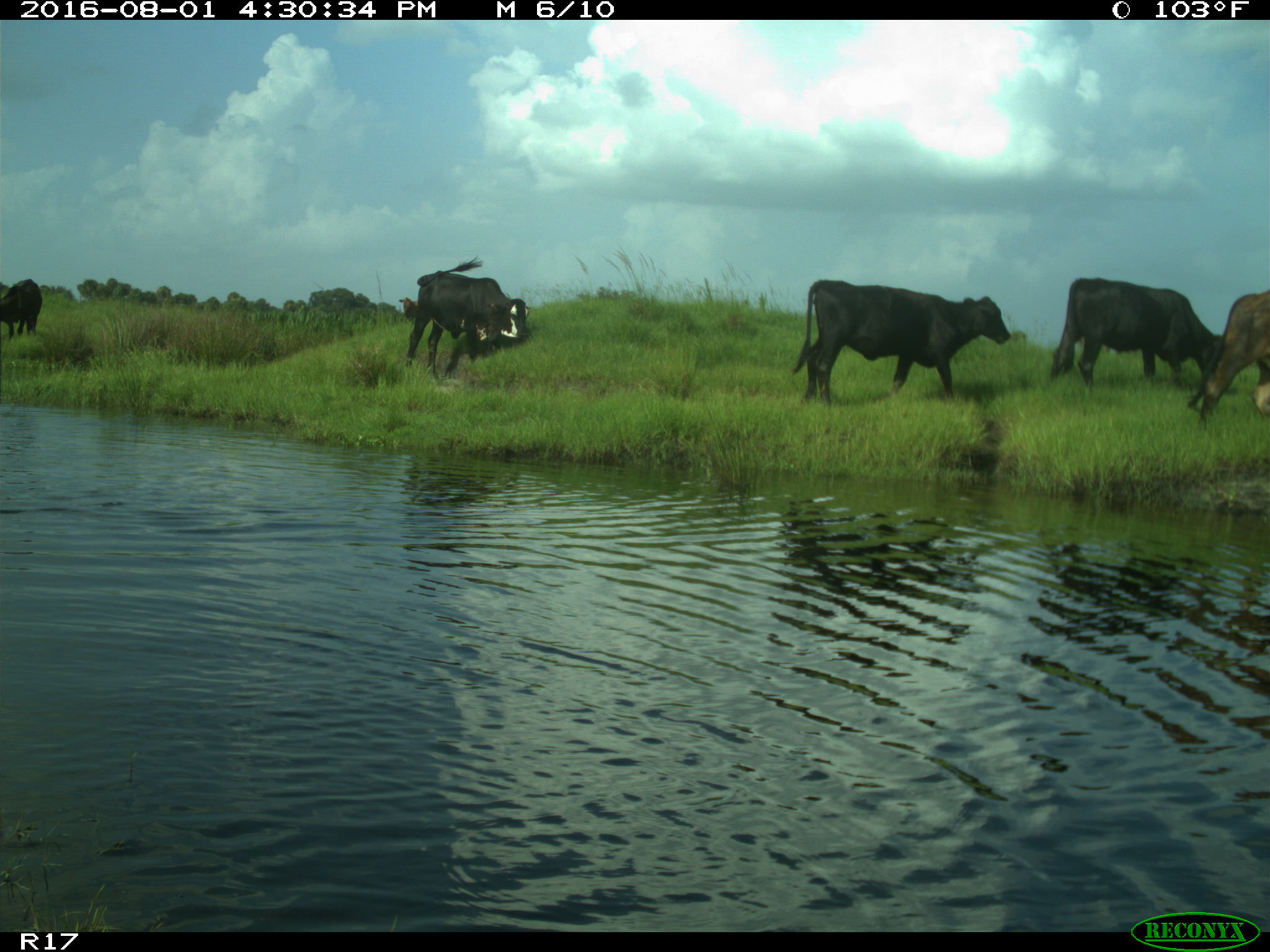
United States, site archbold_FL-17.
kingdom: Animalia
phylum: Chordata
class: Mammalia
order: Artiodactyla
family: Bovidae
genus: Bos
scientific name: Bos taurus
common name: domestic cow